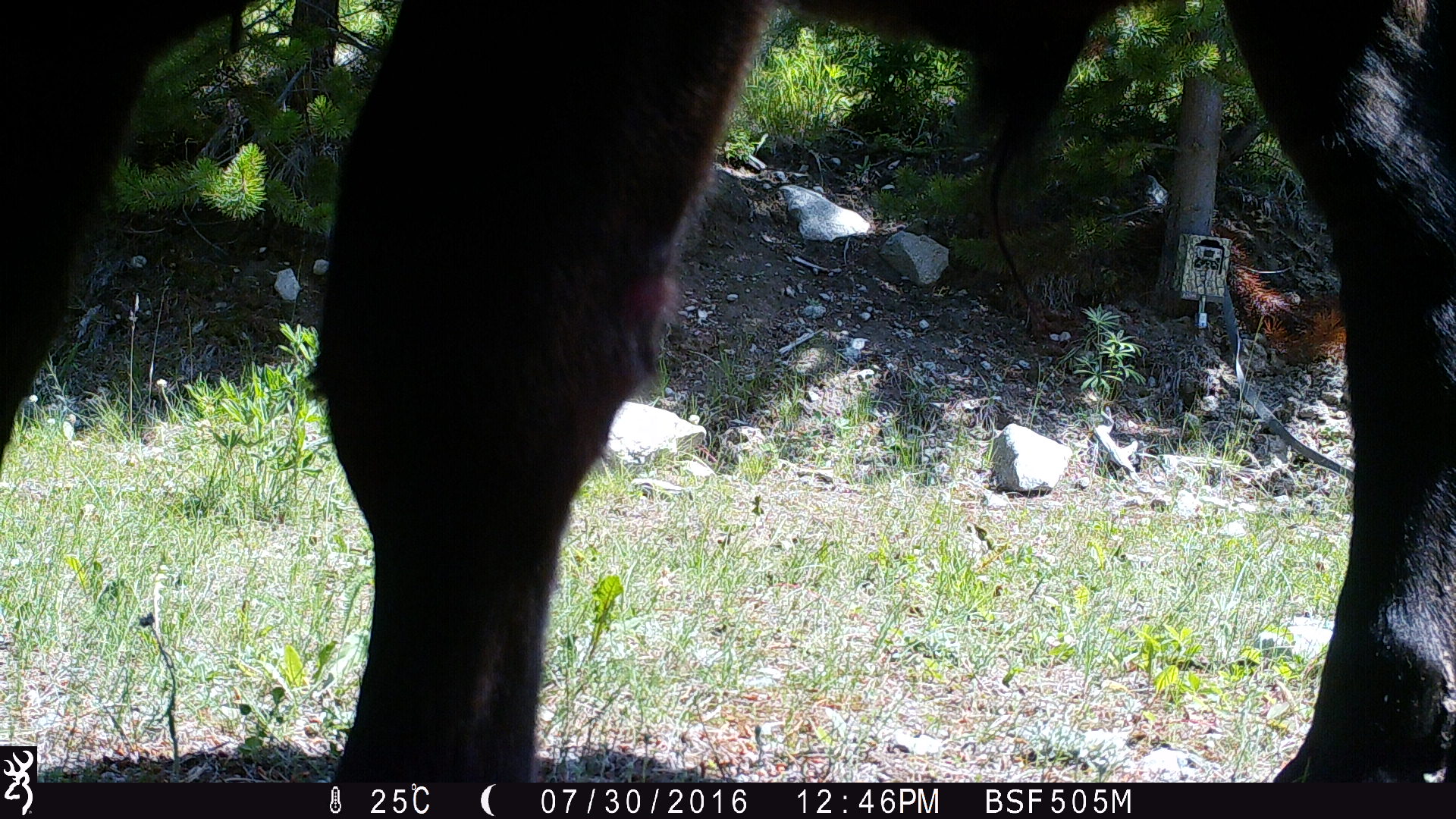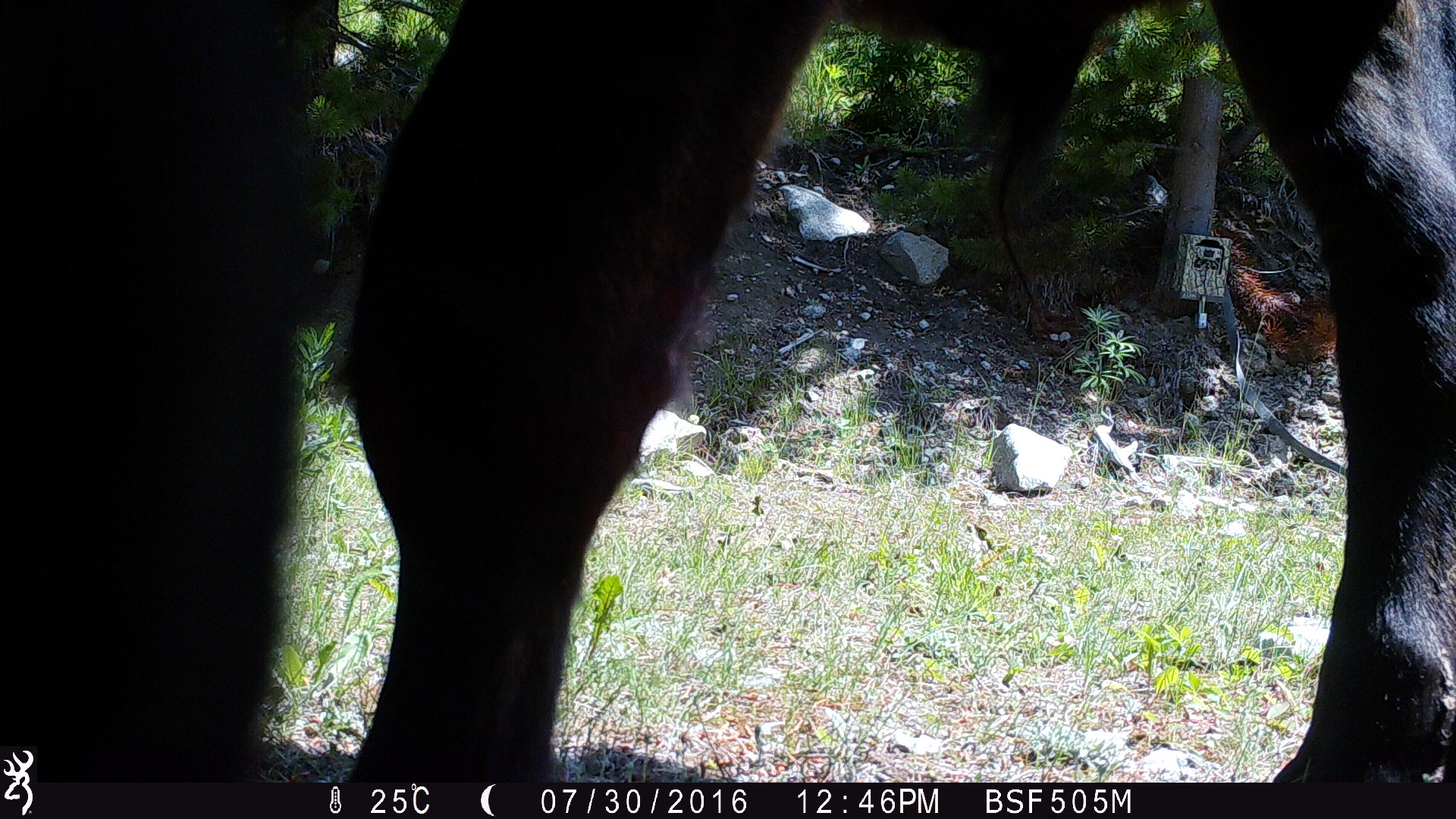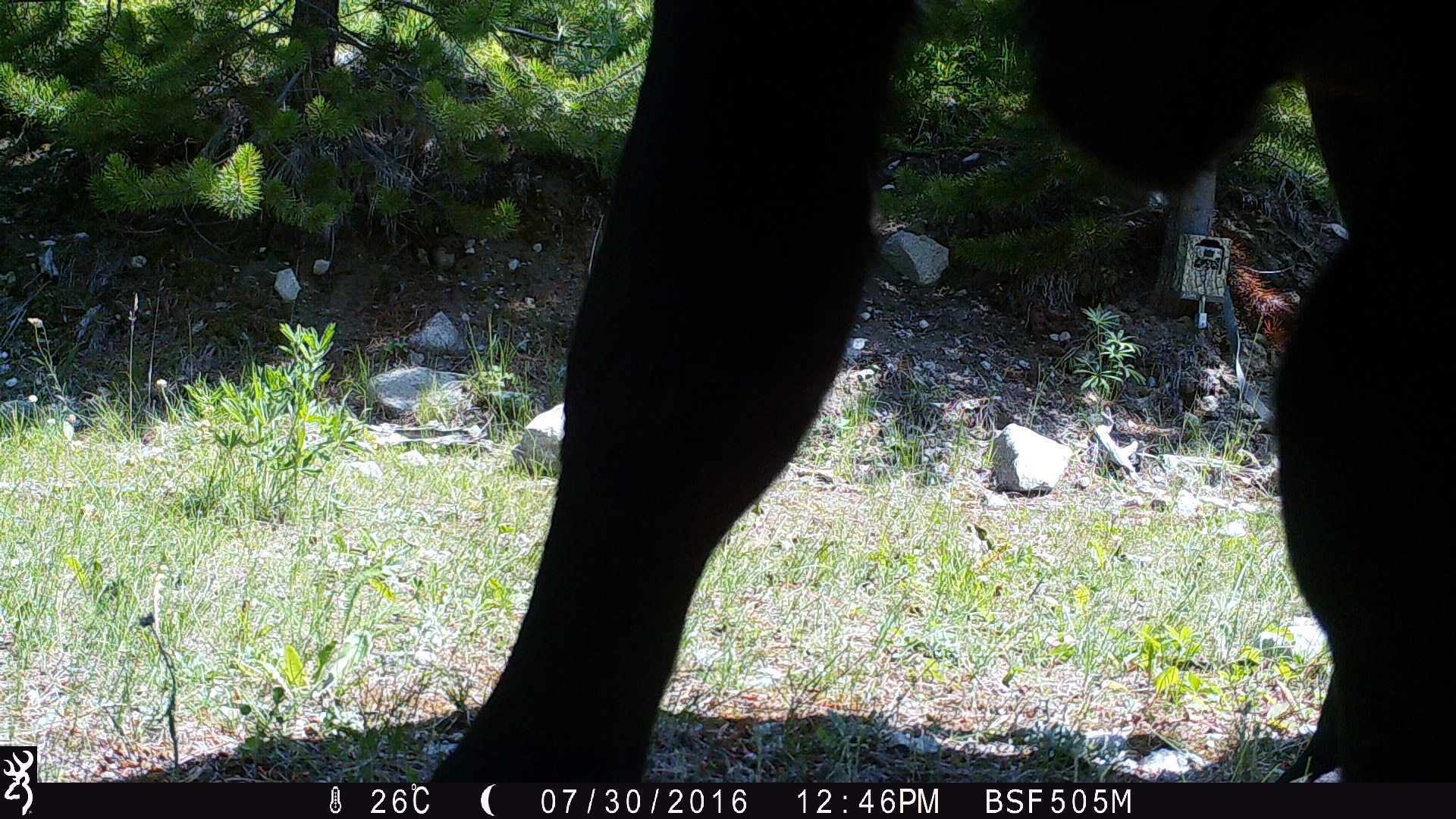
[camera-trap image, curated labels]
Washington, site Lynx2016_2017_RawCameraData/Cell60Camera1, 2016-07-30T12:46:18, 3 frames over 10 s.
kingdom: Animalia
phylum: Chordata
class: Mammalia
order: Artiodactyla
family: Bovidae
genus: Bos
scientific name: Bos taurus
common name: domestic cattle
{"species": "domestic cattle (Bos taurus)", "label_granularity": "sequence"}